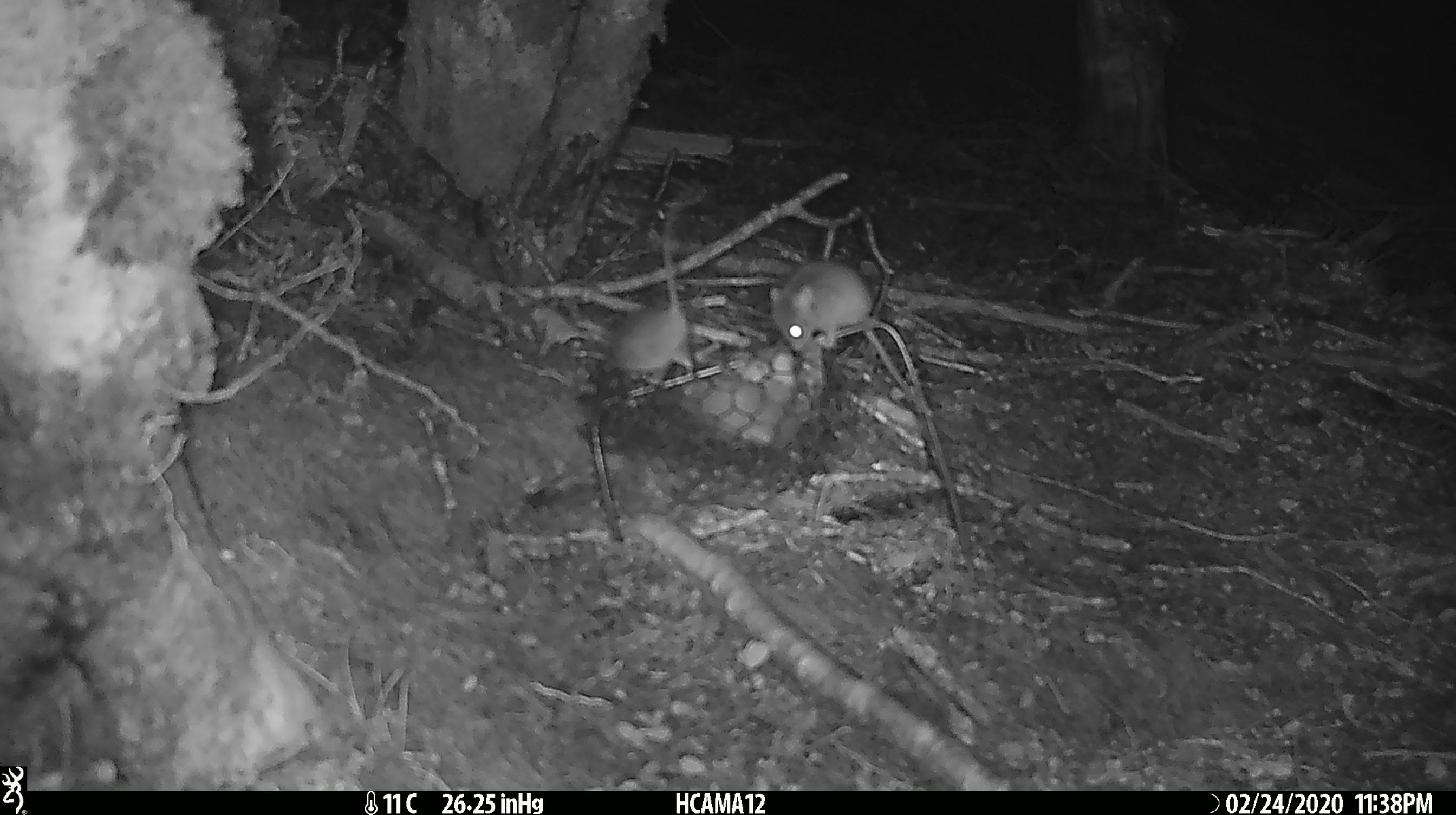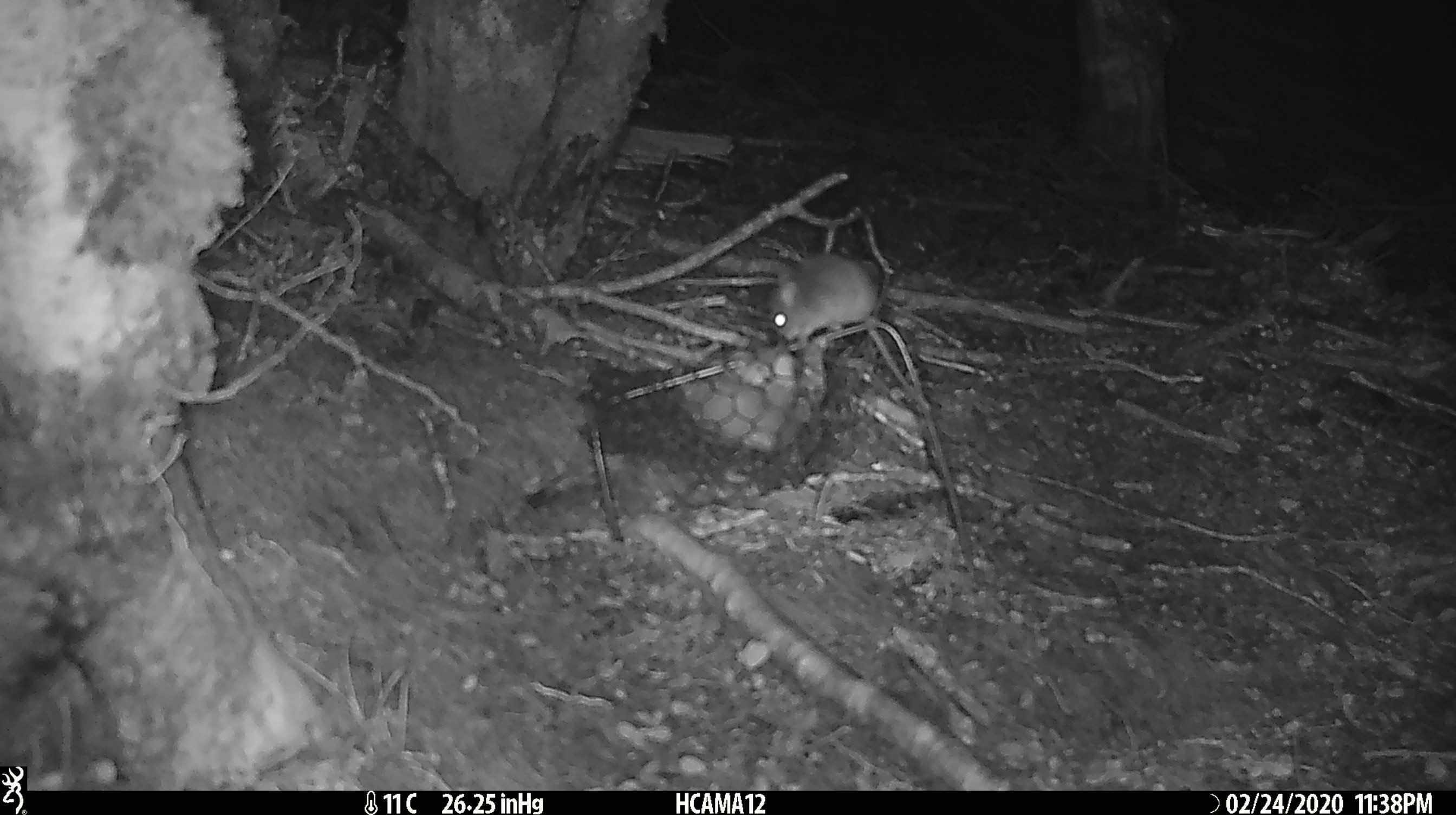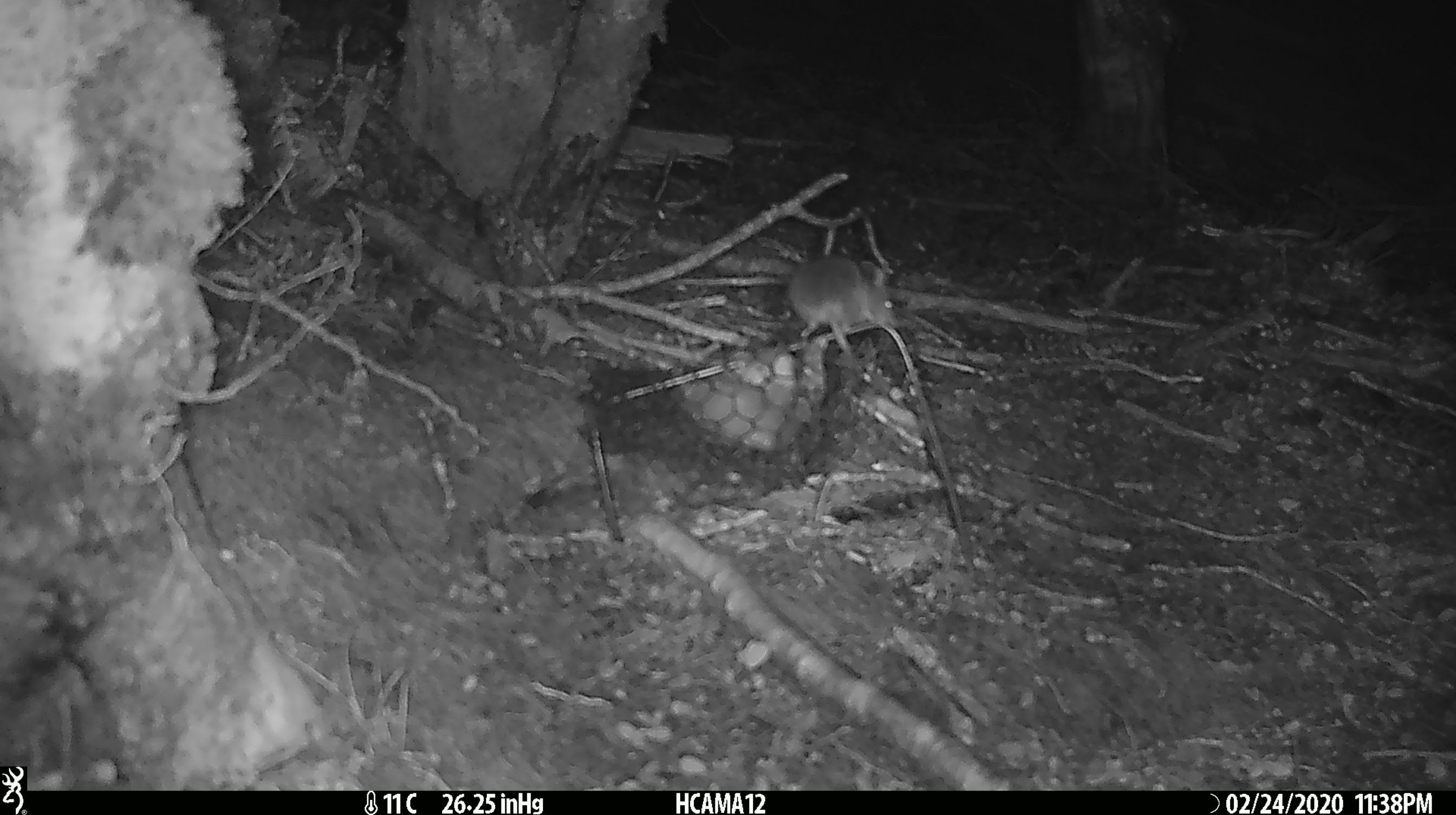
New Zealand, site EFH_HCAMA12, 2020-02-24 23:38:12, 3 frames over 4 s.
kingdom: Animalia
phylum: Chordata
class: Mammalia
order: Rodentia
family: Muridae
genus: Mus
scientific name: Mus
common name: mouse